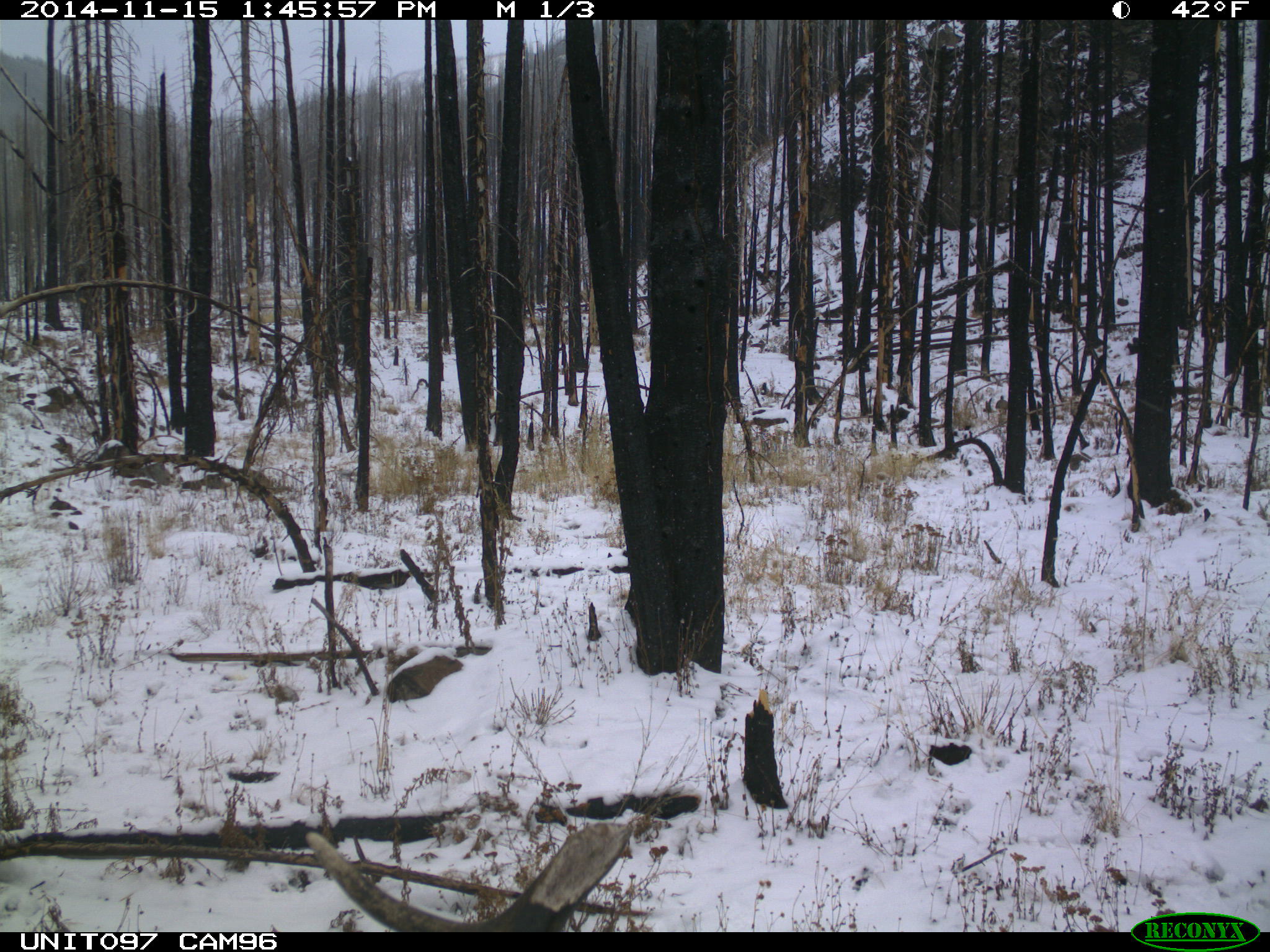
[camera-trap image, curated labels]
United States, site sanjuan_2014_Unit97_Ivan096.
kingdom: Animalia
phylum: Chordata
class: Mammalia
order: Artiodactyla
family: Cervidae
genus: Cervus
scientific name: Cervus elaphus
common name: red deer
Cervus elaphus (red deer).